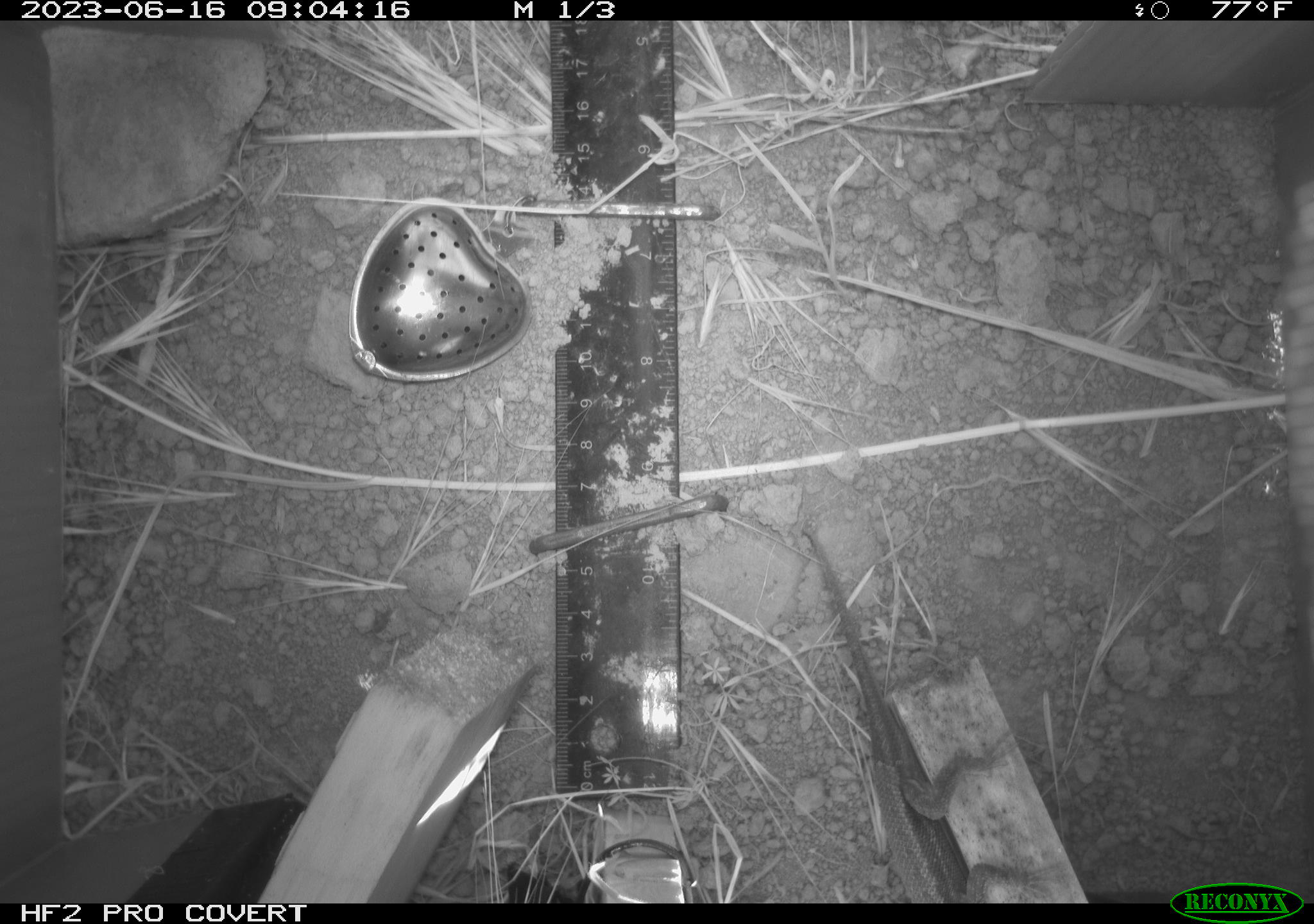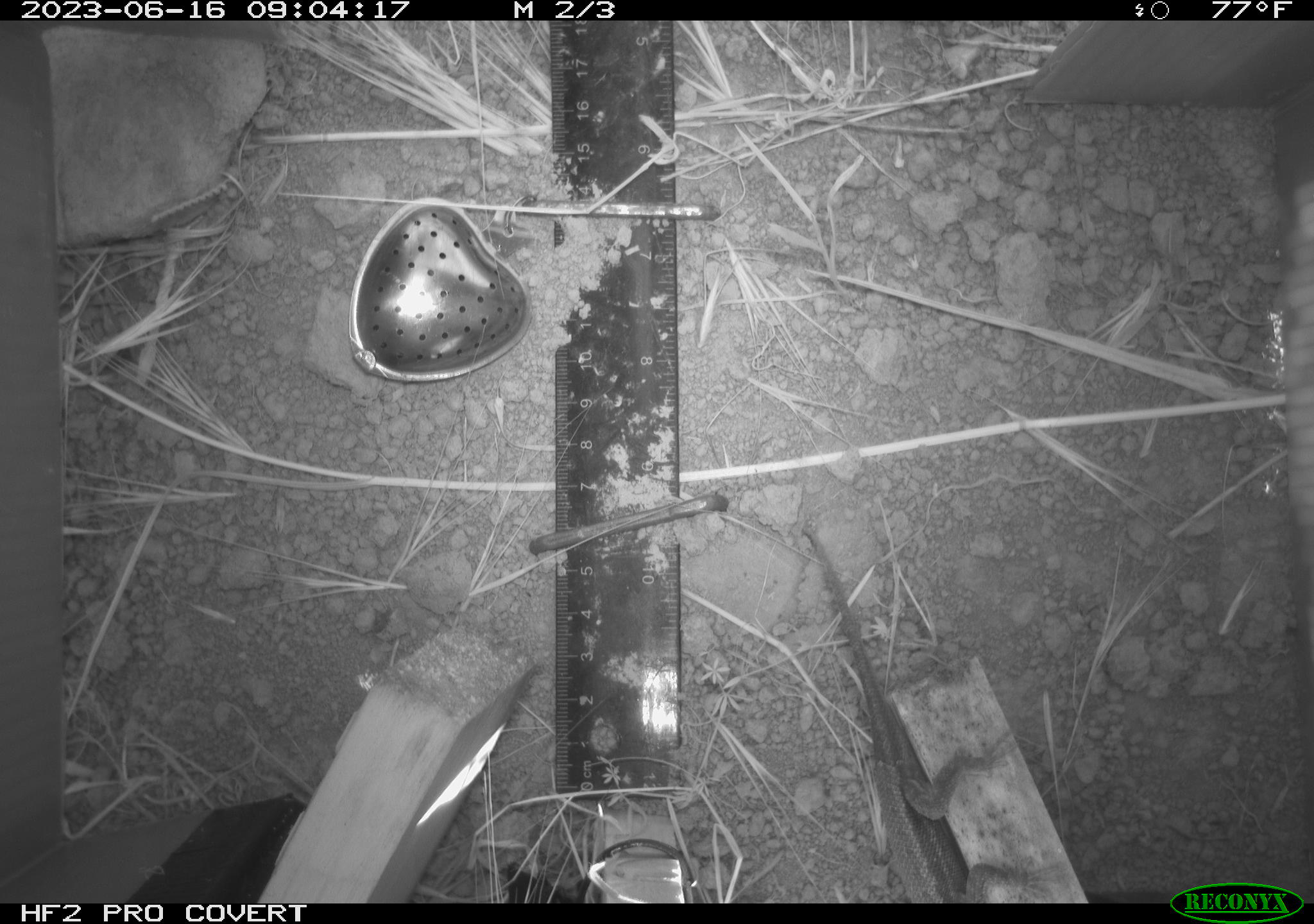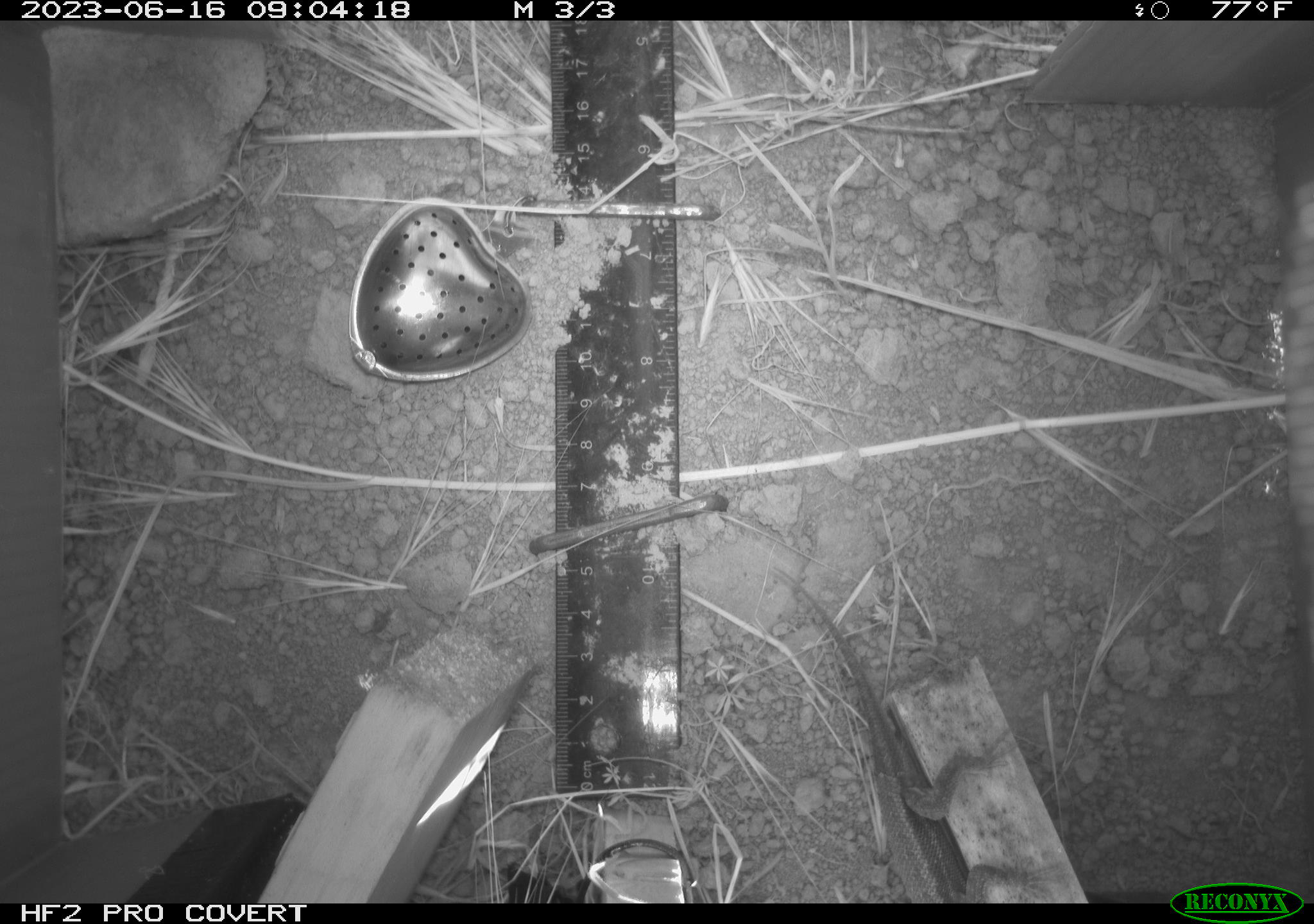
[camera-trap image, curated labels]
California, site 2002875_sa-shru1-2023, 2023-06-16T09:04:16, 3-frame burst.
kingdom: Animalia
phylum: Chordata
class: Reptilia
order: Squamata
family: Phrynosomatidae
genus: Sceloporus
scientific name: Sceloporus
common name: spiny lizards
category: sceloporus species